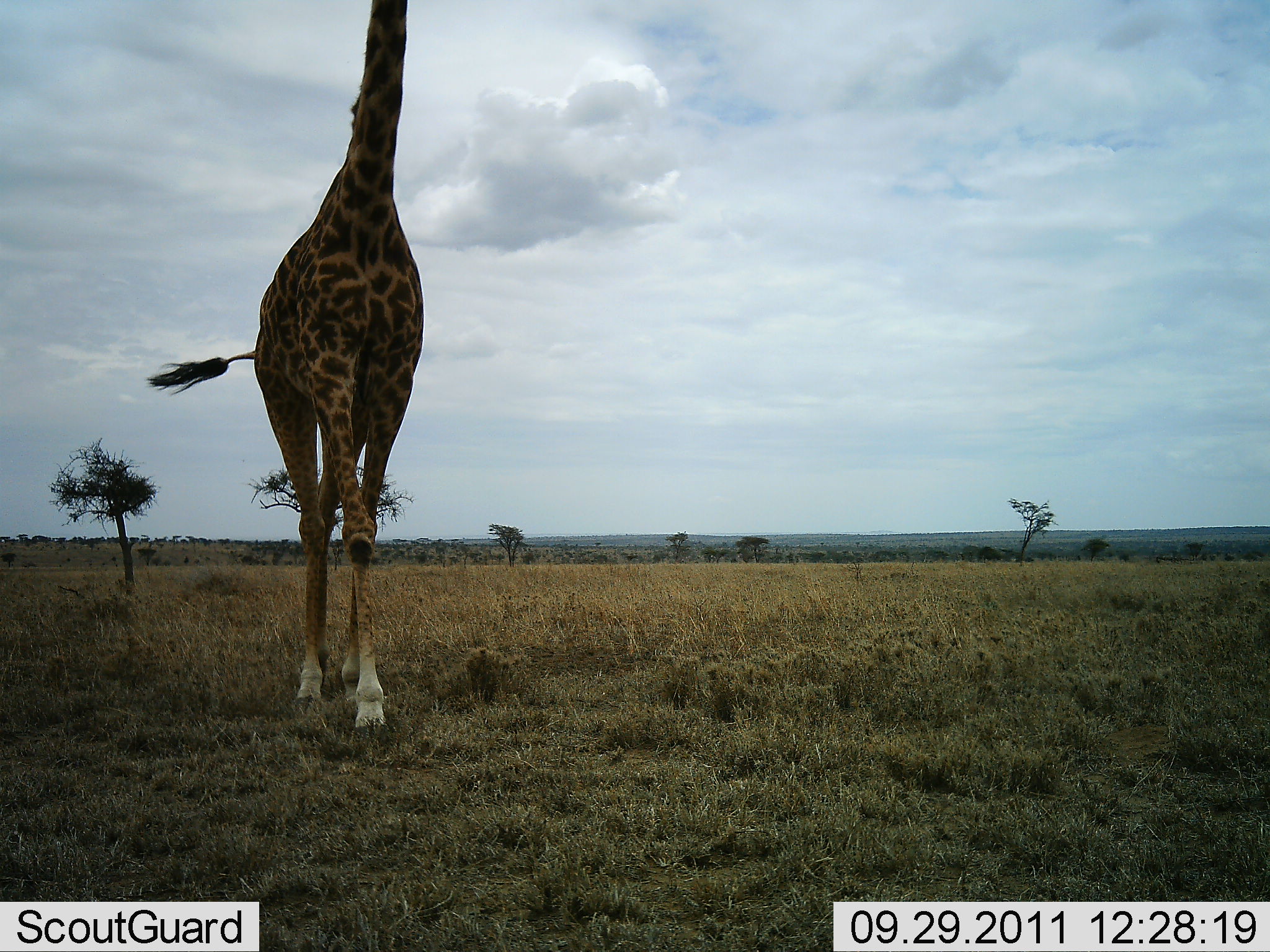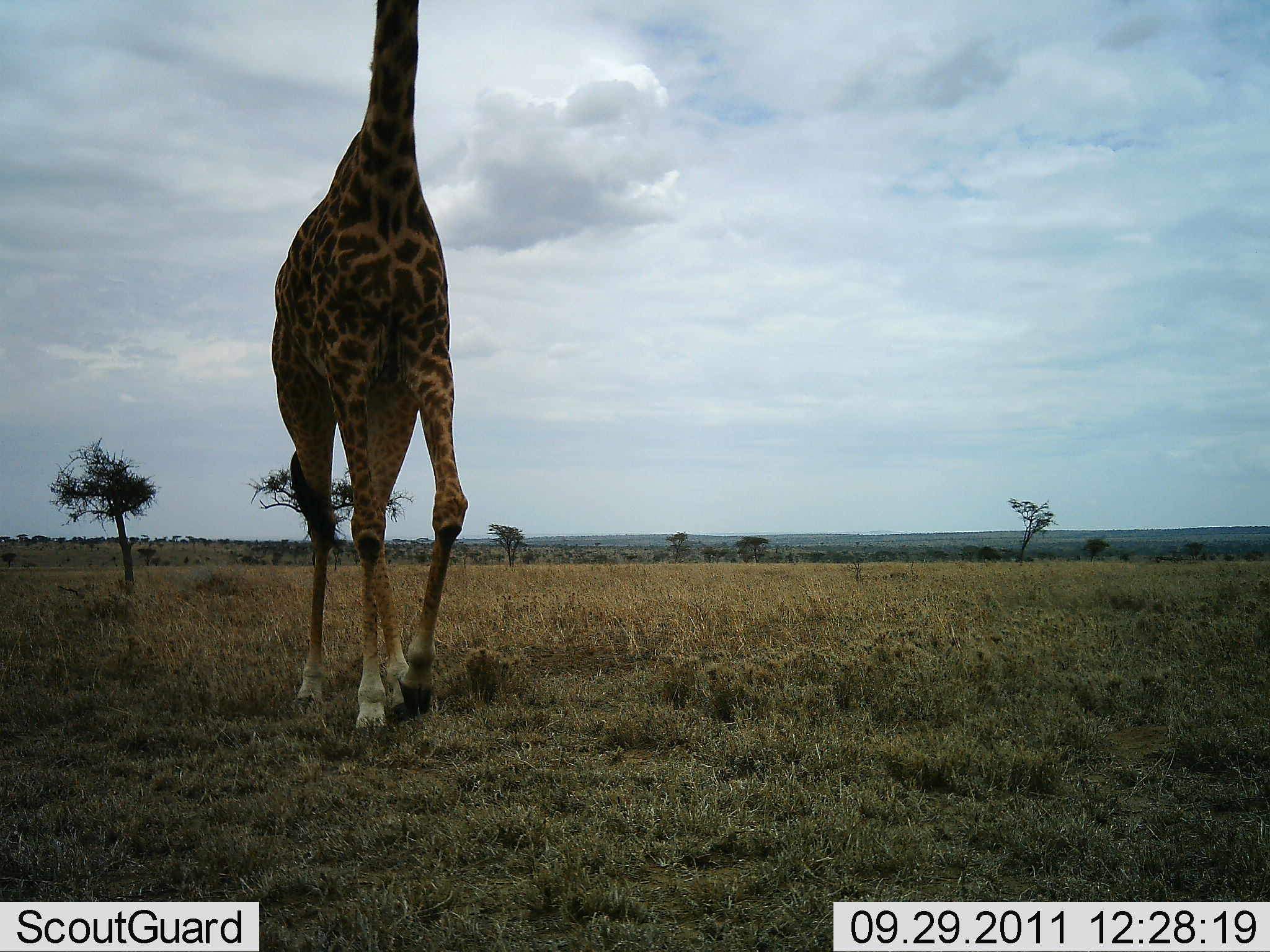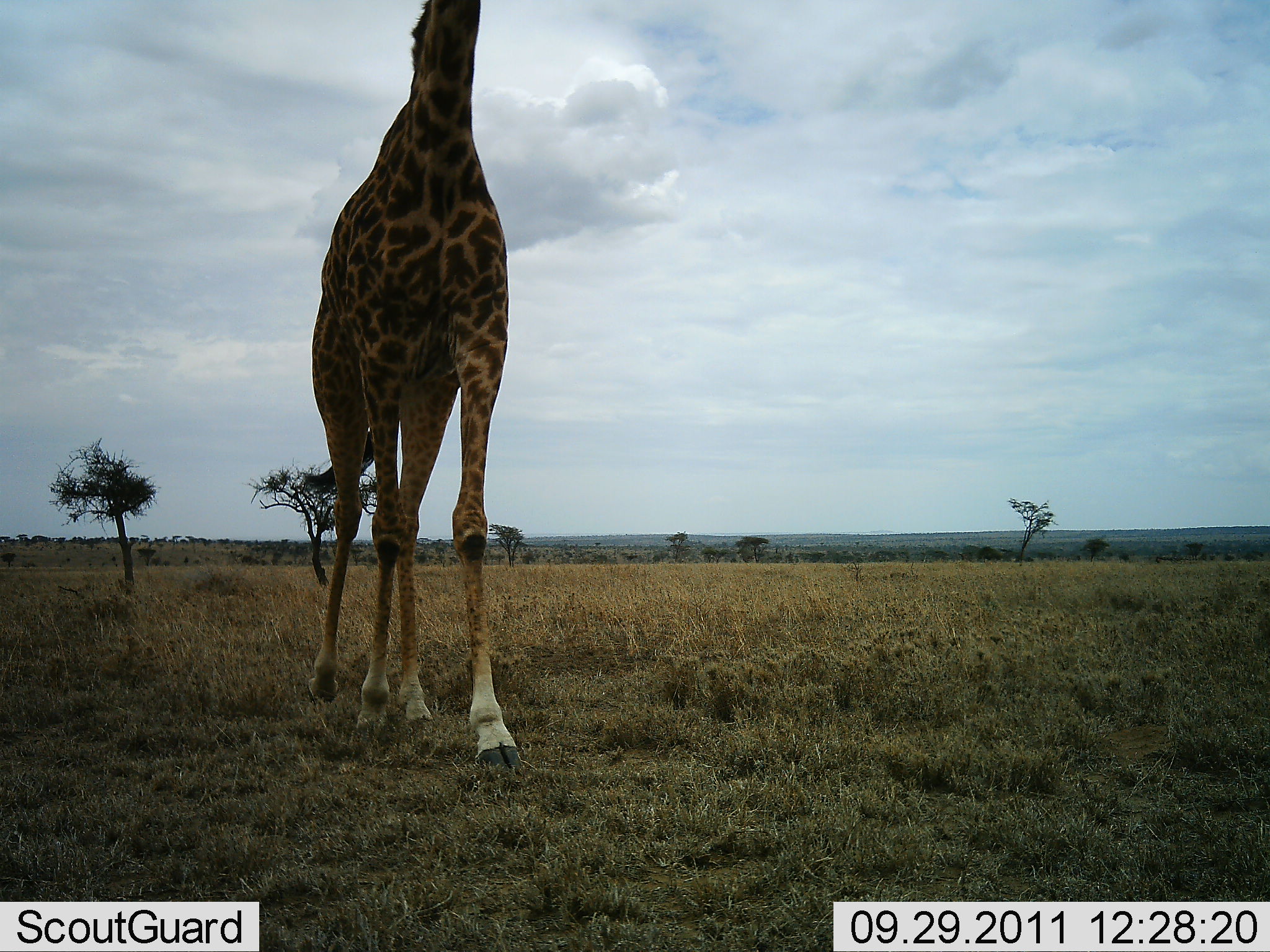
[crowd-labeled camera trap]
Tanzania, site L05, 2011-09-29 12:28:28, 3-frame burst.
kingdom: Animalia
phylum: Chordata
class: Mammalia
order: Artiodactyla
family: Giraffidae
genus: Giraffa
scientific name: Giraffa camelopardalis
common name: giraffe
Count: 1.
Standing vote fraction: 6%.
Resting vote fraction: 0%.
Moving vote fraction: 100%.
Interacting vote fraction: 0%.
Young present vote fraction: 0%.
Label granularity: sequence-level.